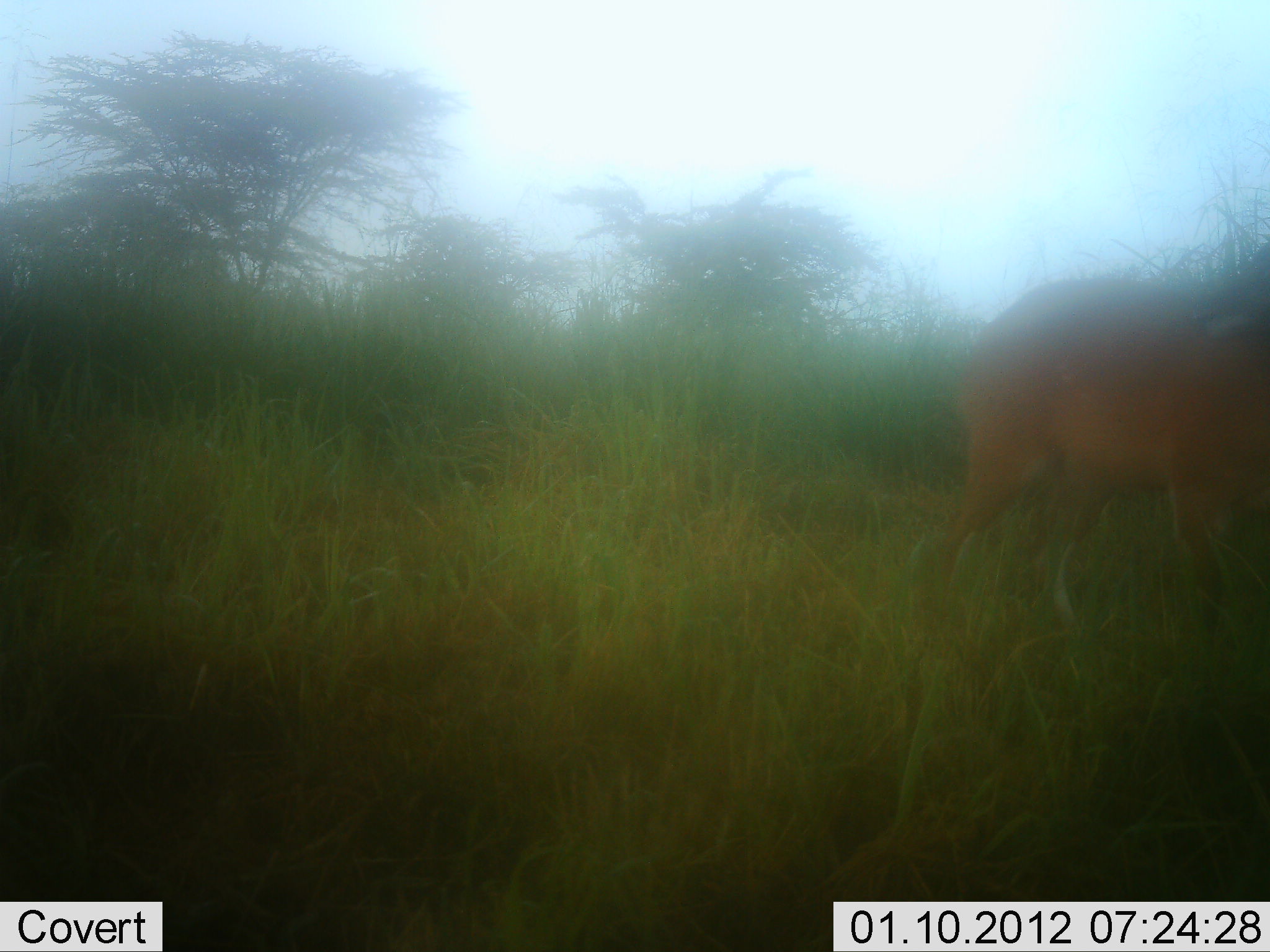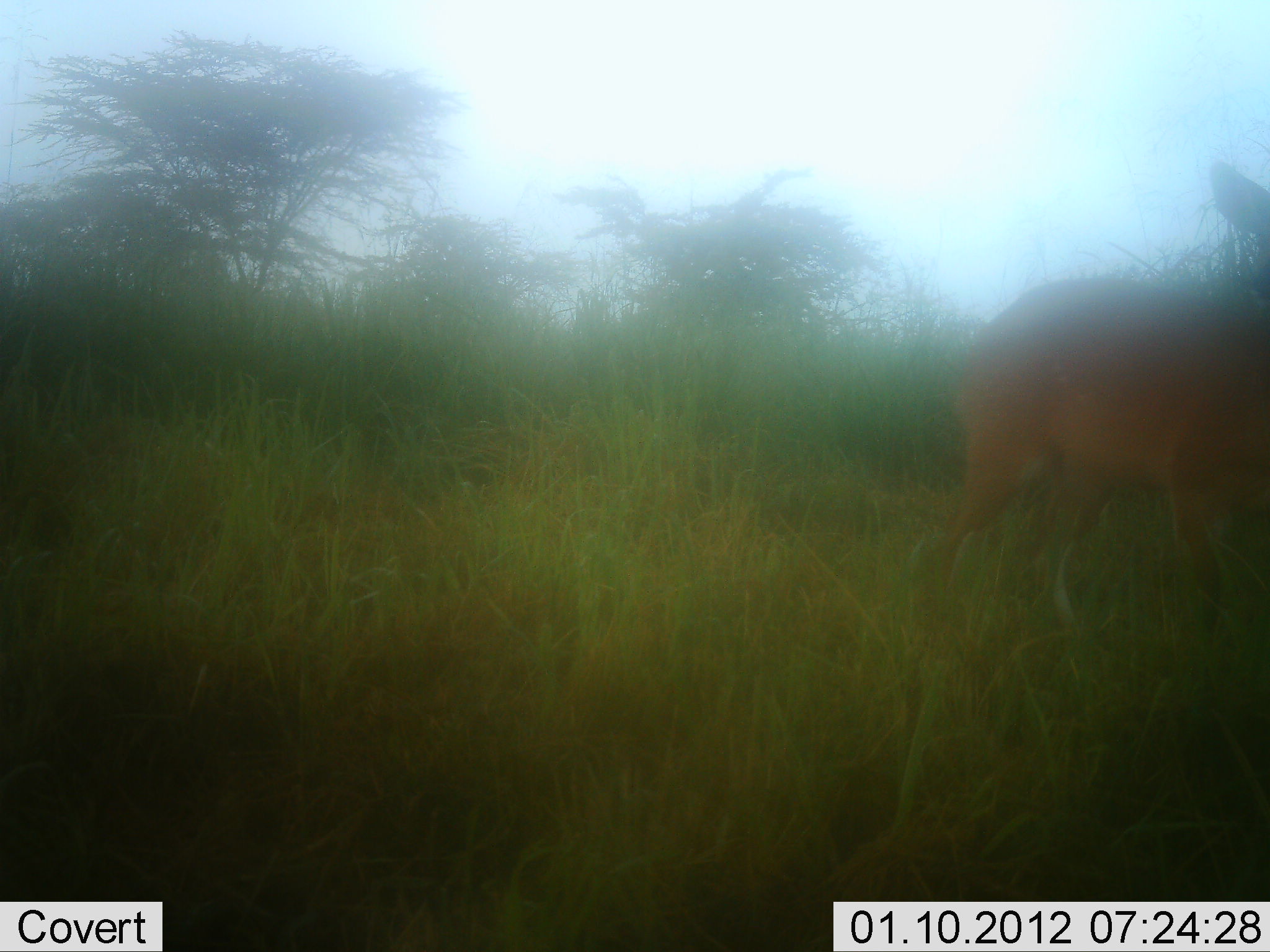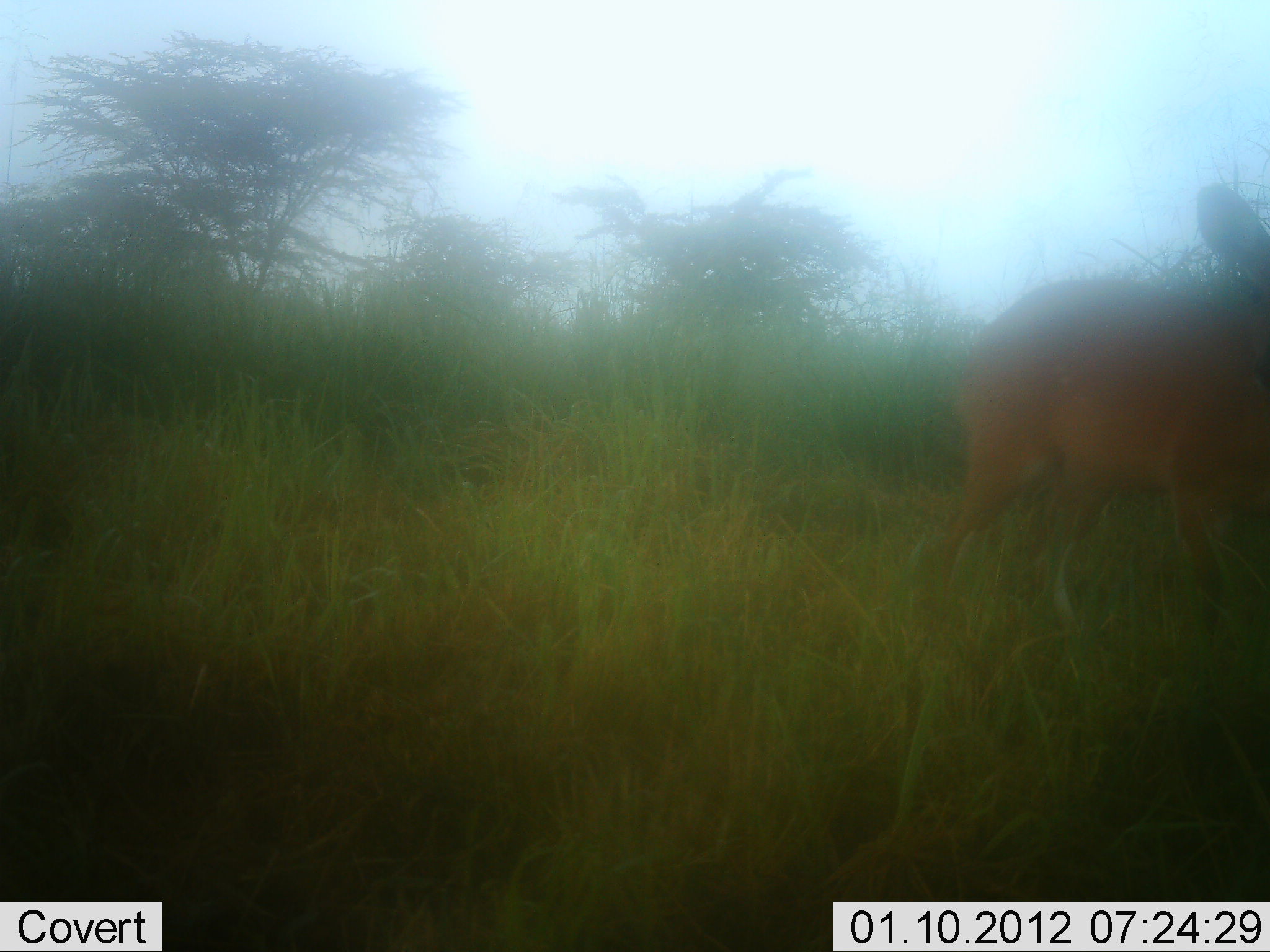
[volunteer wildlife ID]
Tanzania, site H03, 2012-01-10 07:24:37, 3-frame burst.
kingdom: Animalia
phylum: Chordata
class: Mammalia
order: Artiodactyla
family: Bovidae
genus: Madoqua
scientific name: Madoqua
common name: dikdik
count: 1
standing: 100%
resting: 0%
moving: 17%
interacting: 0%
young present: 0%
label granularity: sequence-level